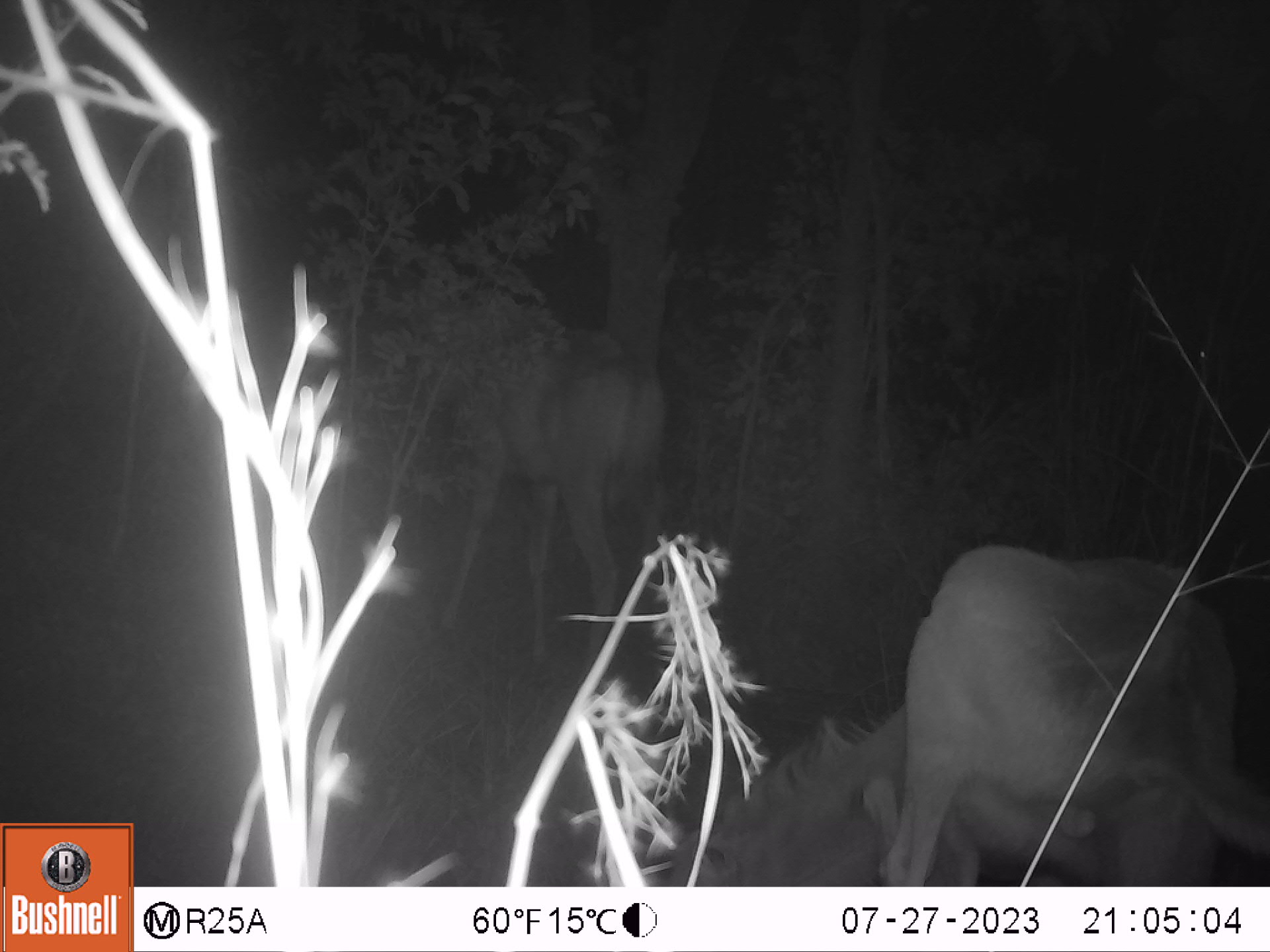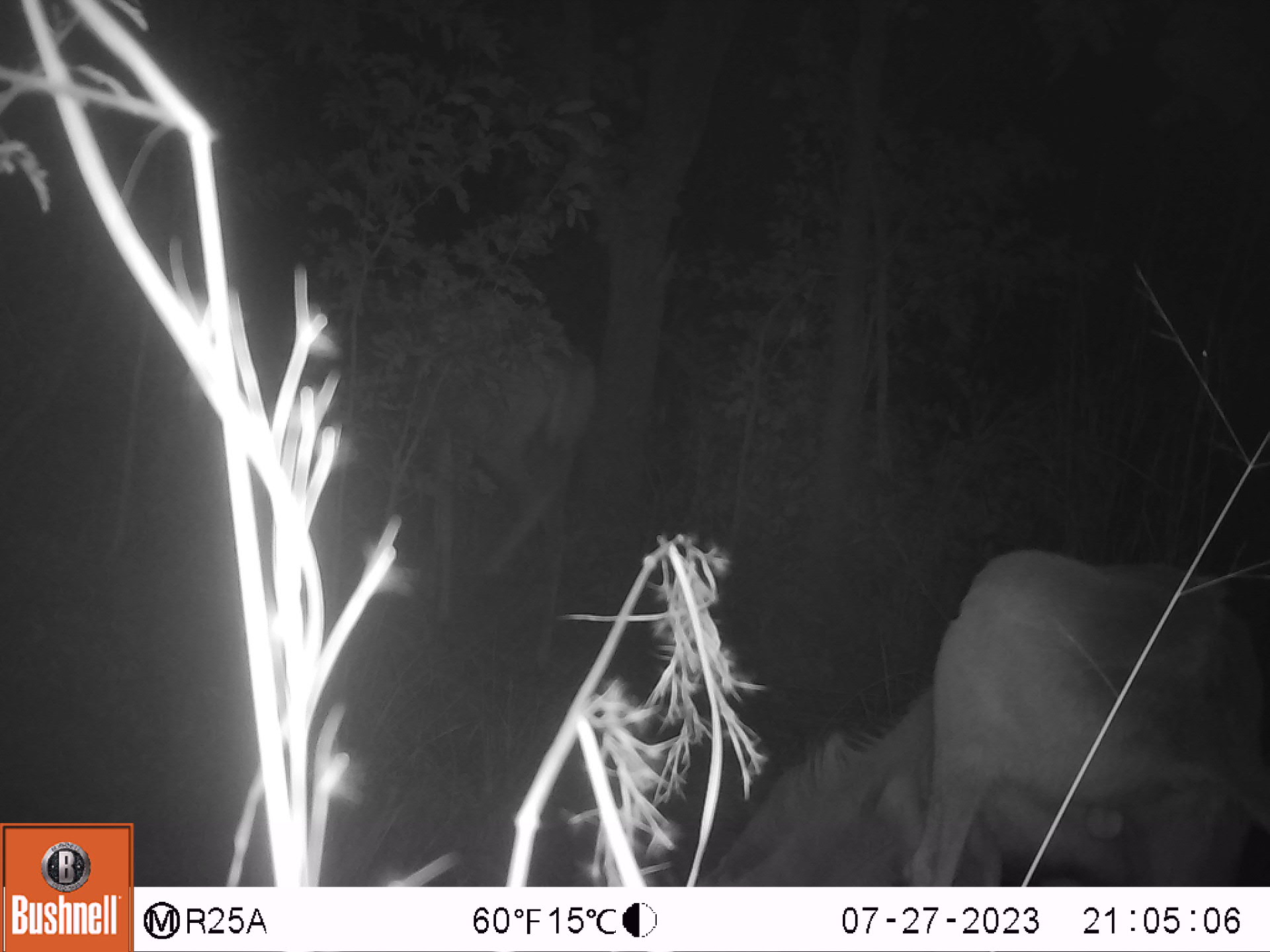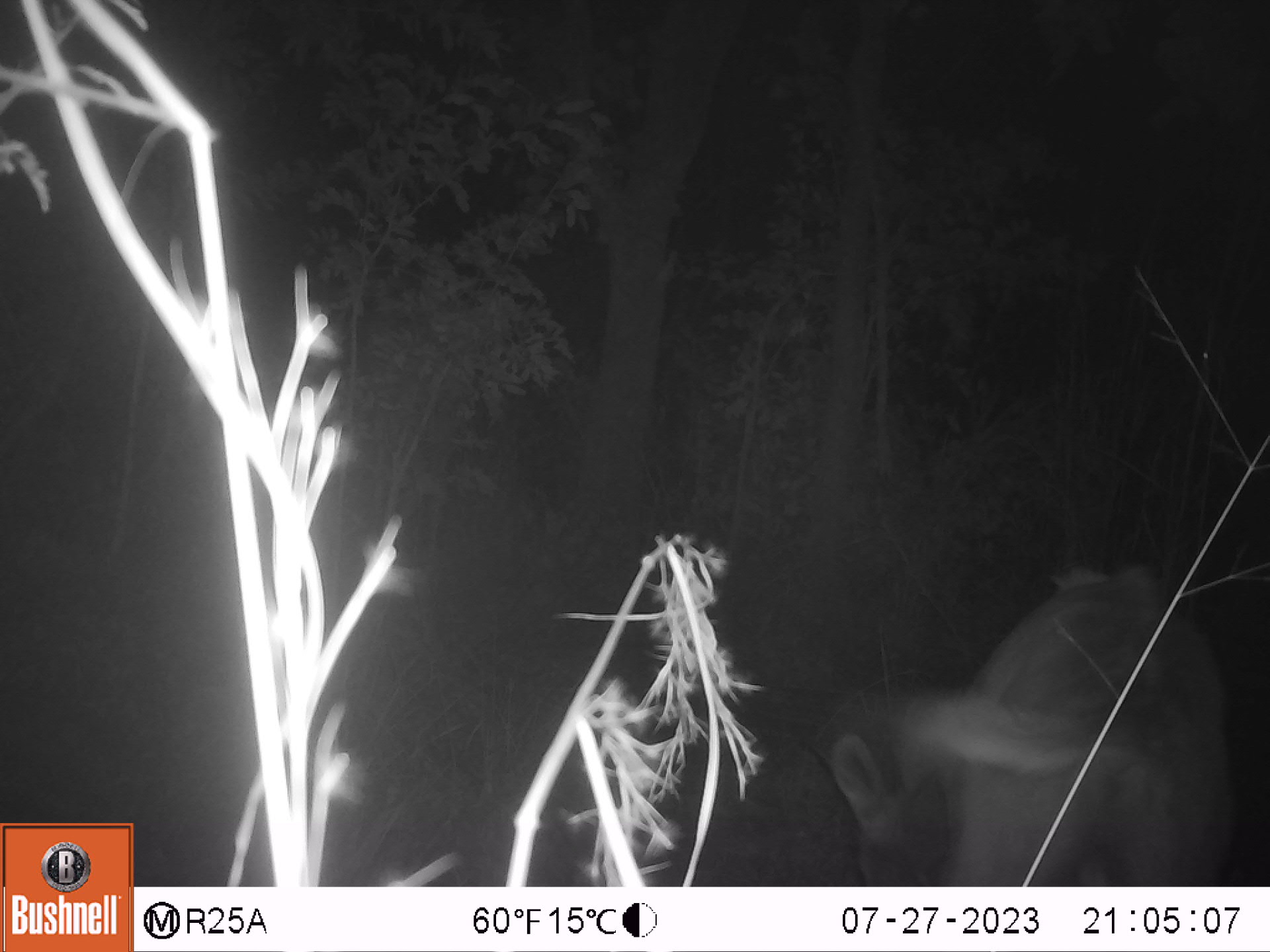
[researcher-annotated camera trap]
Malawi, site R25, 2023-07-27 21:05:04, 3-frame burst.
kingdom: Animalia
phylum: Chordata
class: Mammalia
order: Artiodactyla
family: Bovidae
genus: Tragelaphus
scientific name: Tragelaphus strepsiceros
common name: greater kudu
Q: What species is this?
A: Greater kudu (Tragelaphus strepsiceros).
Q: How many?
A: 2.